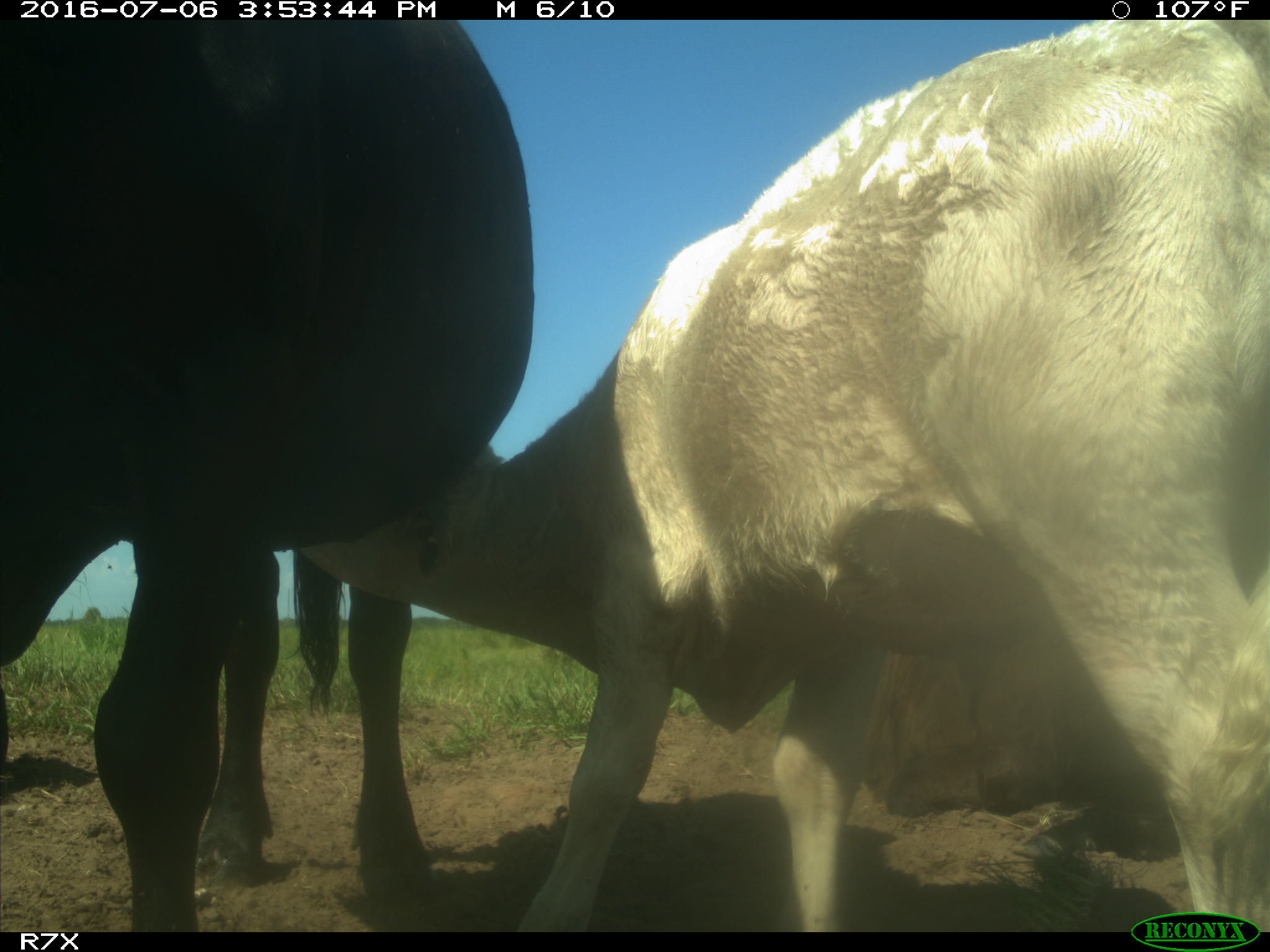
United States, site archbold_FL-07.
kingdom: Animalia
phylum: Chordata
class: Mammalia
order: Artiodactyla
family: Bovidae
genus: Bos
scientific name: Bos taurus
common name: domestic cow